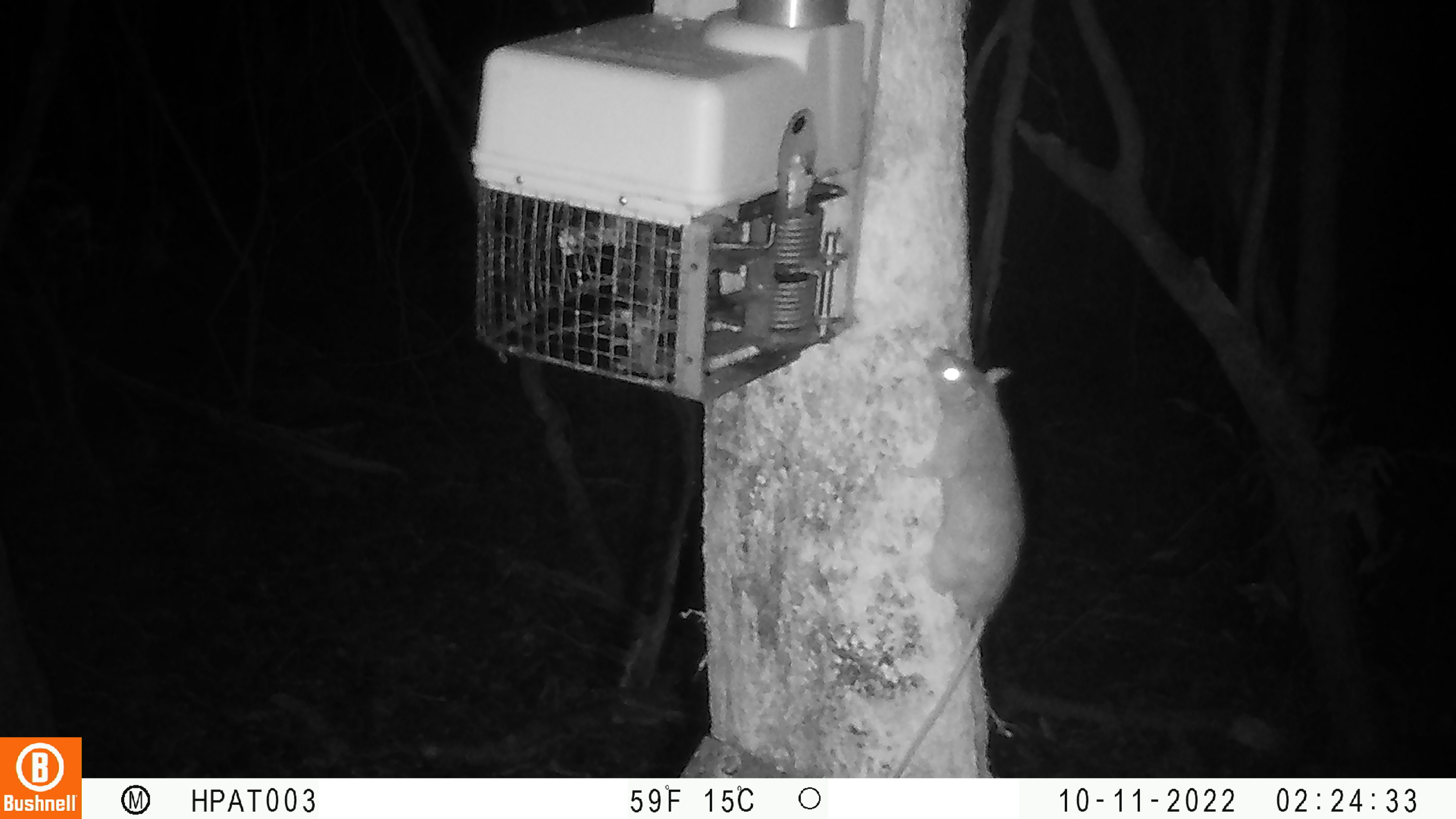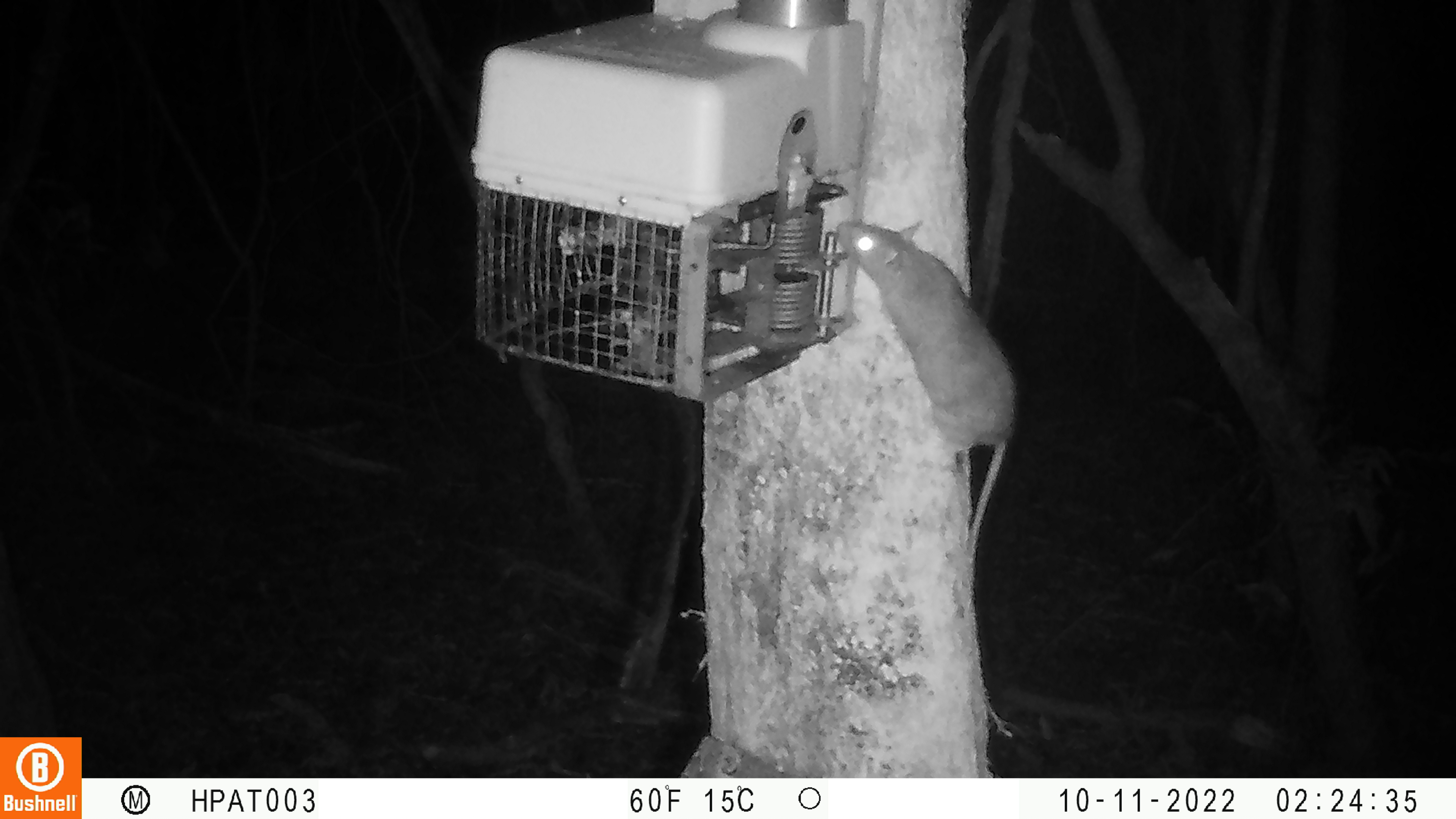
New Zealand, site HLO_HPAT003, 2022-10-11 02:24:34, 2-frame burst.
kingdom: Animalia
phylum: Chordata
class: Mammalia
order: Rodentia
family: Muridae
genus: Rattus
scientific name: Rattus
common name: rat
Rat (Rattus).